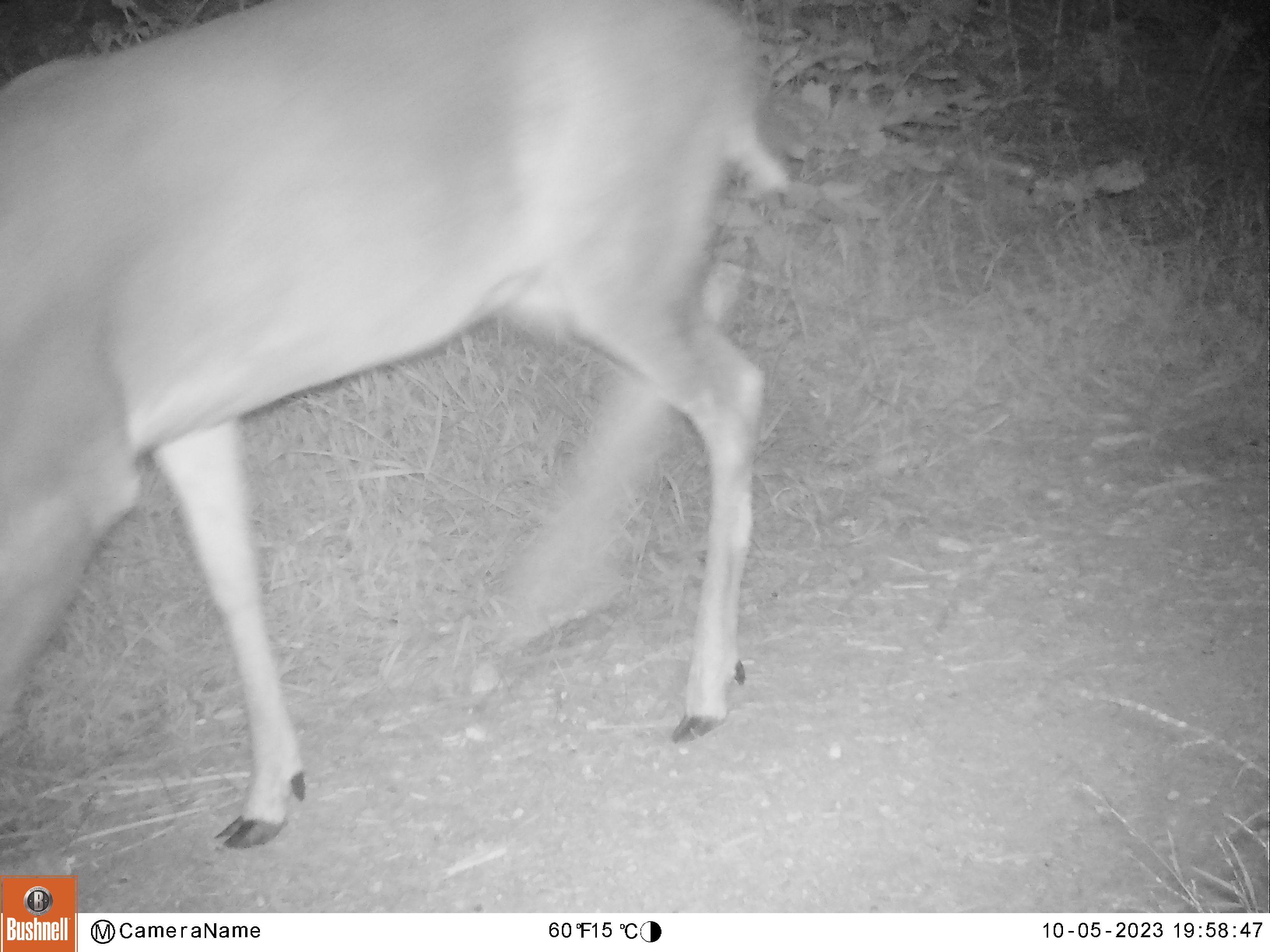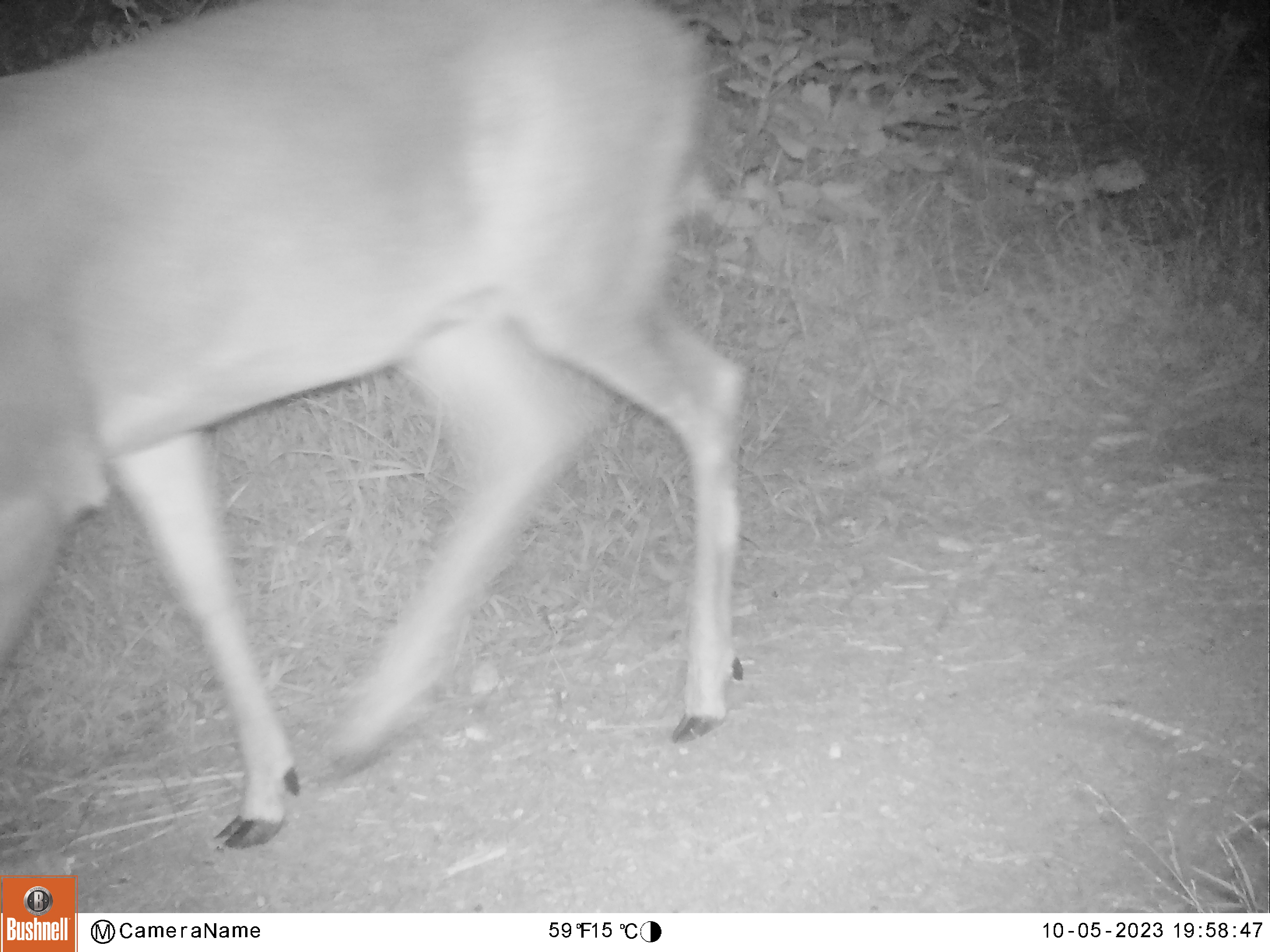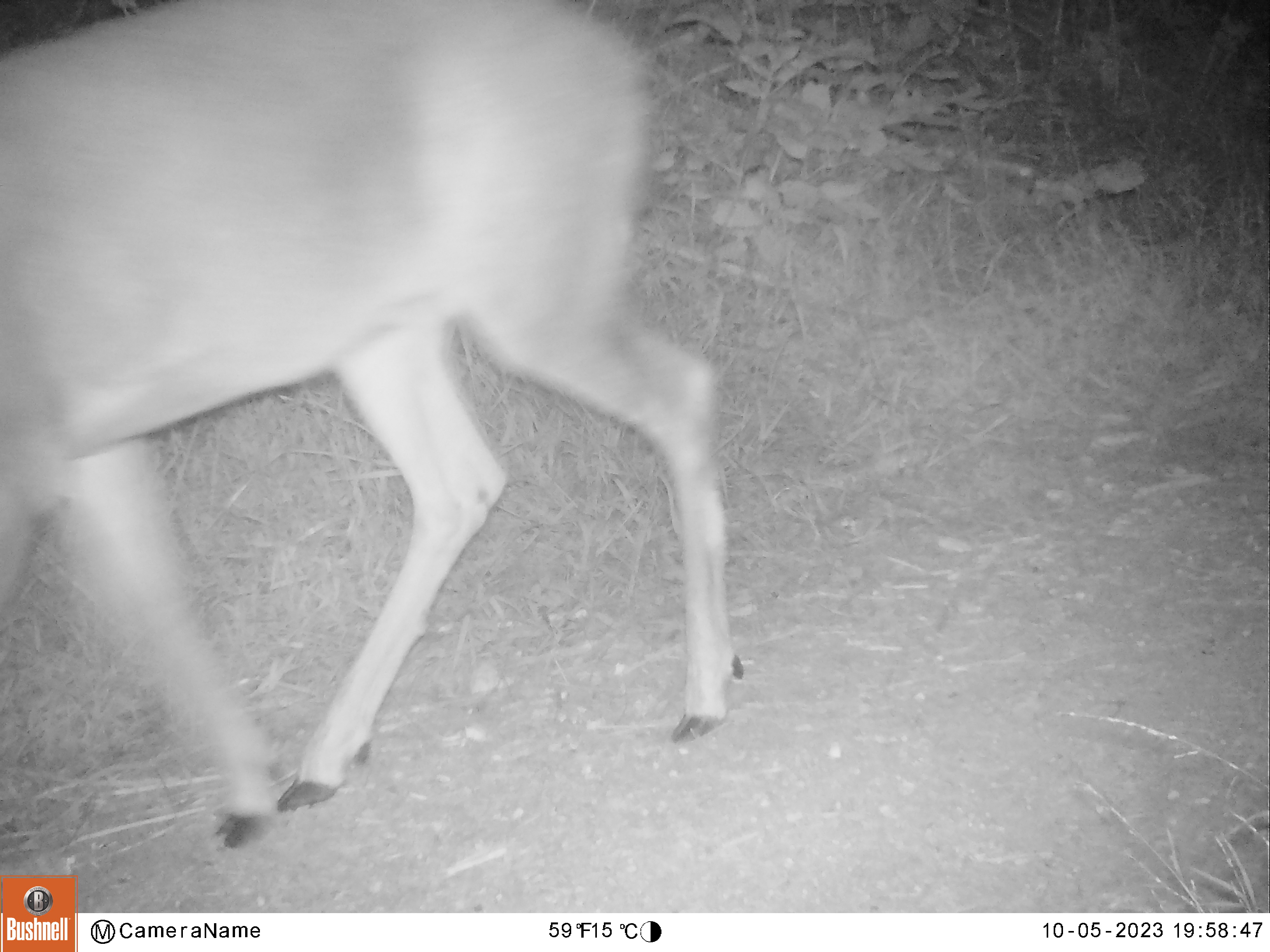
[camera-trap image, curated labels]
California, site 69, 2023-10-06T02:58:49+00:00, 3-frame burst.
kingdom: Animalia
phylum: Chordata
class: Mammalia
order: Artiodactyla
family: Cervidae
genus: Odocoileus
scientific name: Odocoileus hemionus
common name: mule deer